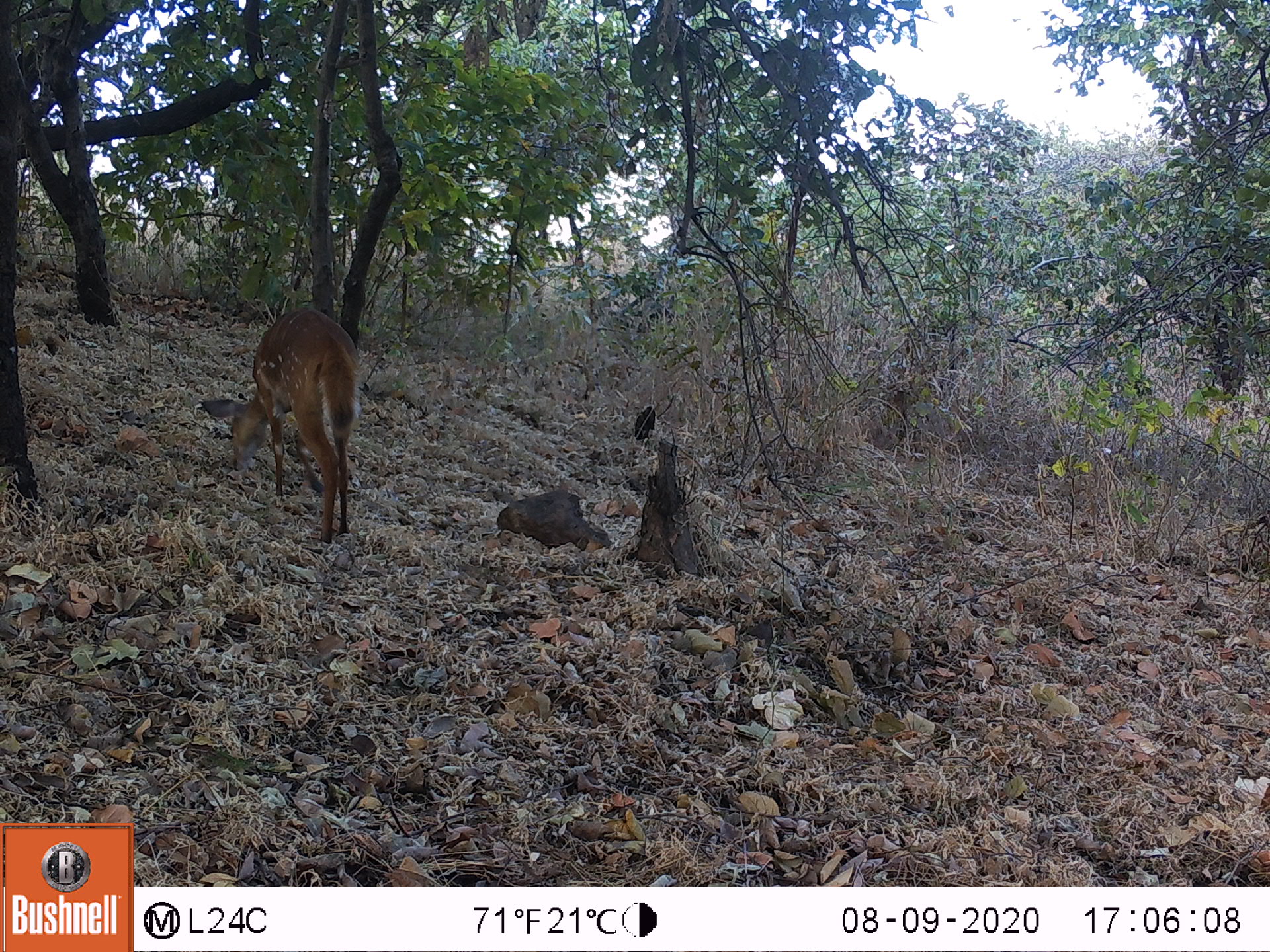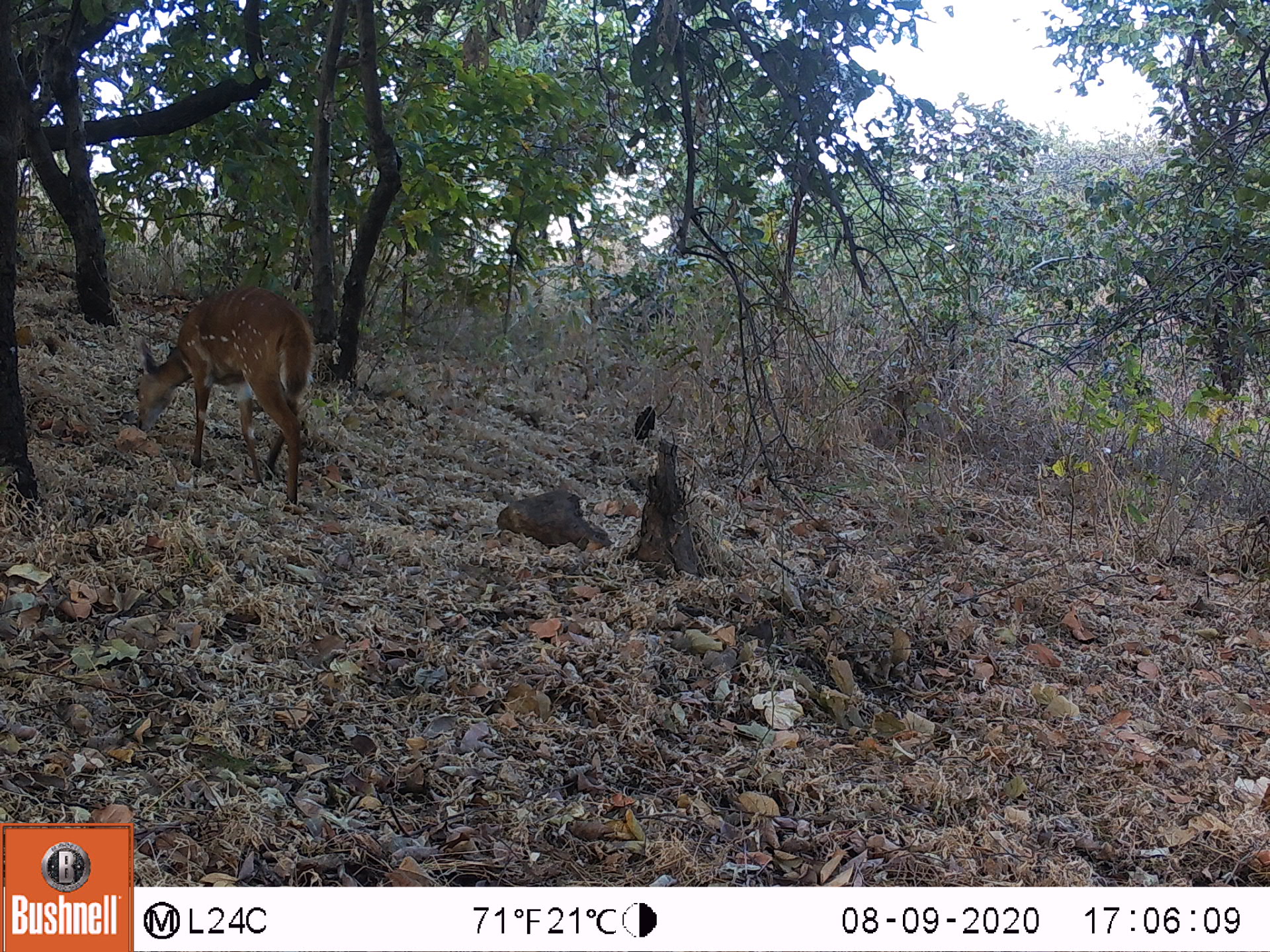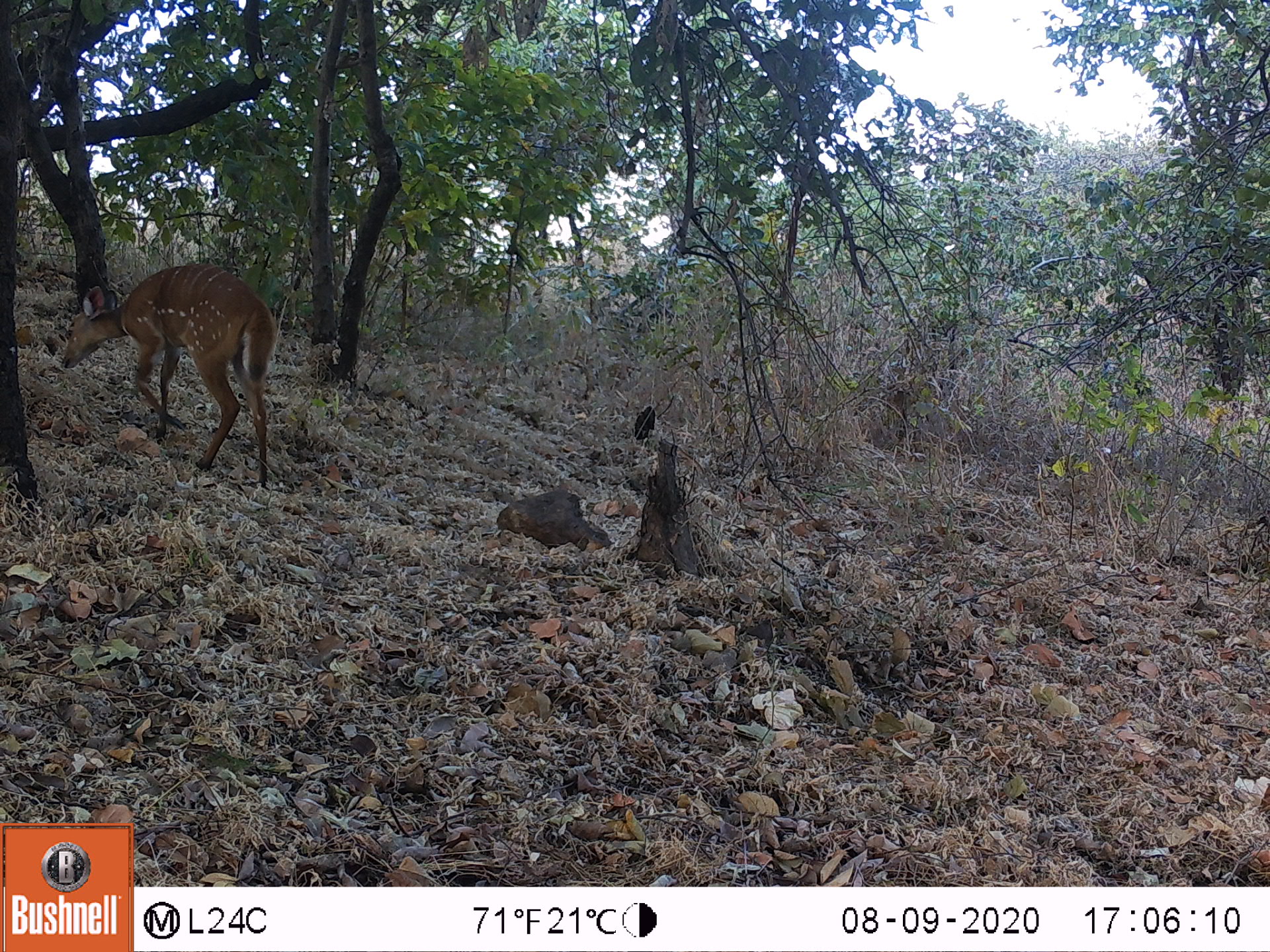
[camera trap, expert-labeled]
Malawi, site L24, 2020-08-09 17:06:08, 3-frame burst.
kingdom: Animalia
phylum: Chordata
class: Mammalia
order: Artiodactyla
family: Bovidae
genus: Tragelaphus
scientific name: Tragelaphus sylvaticus sylvaticus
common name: cape bushbuck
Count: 1.